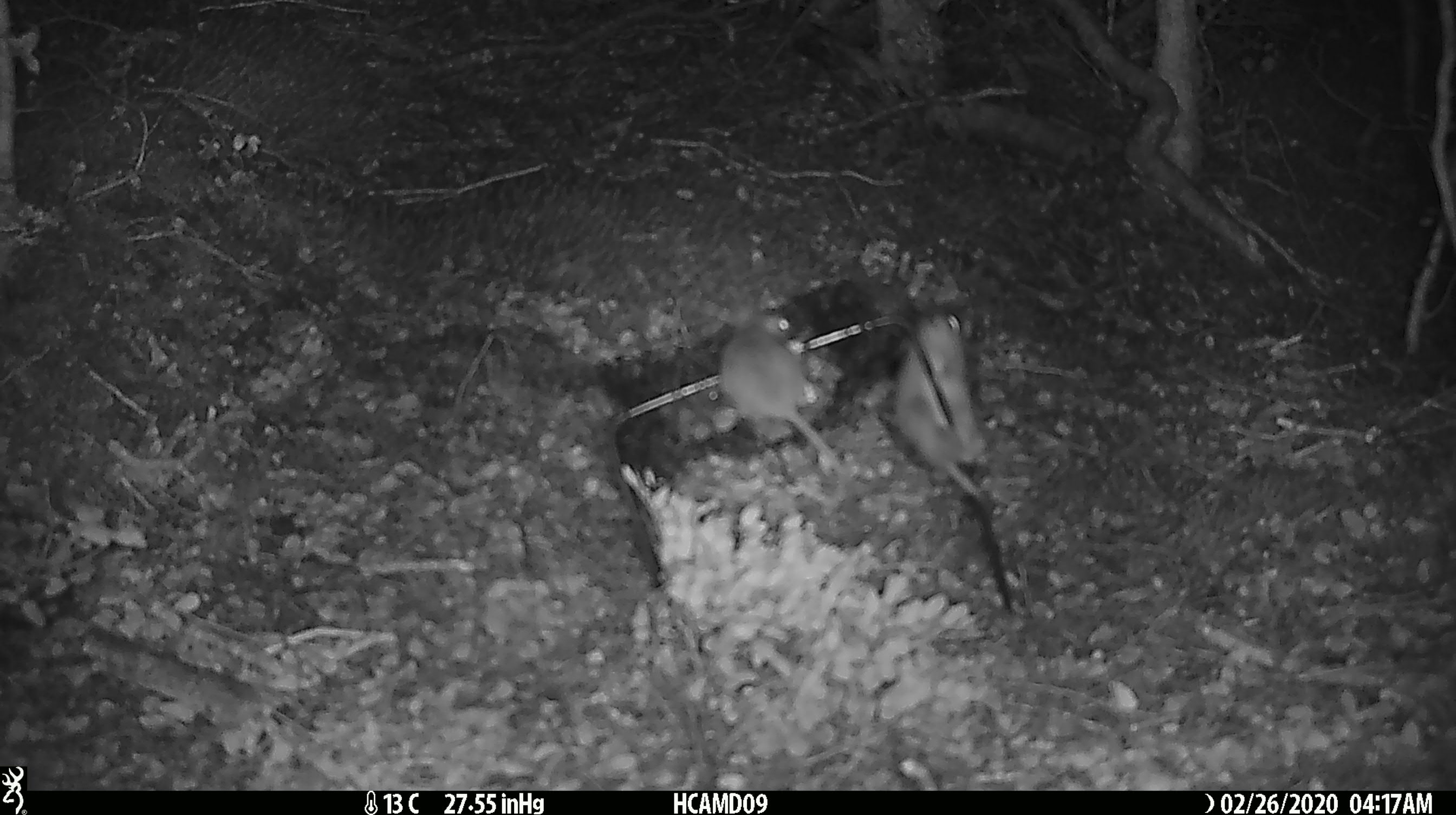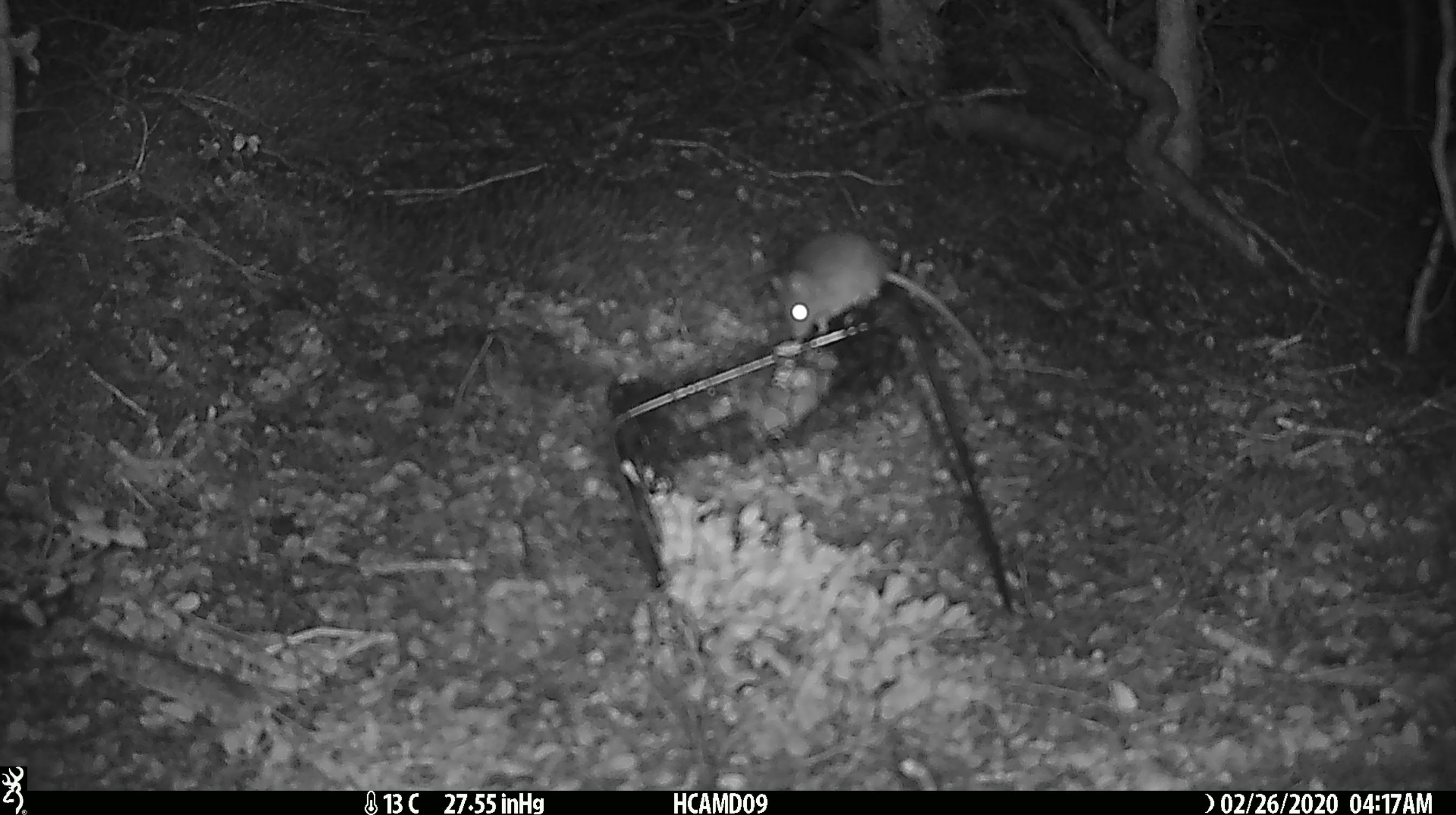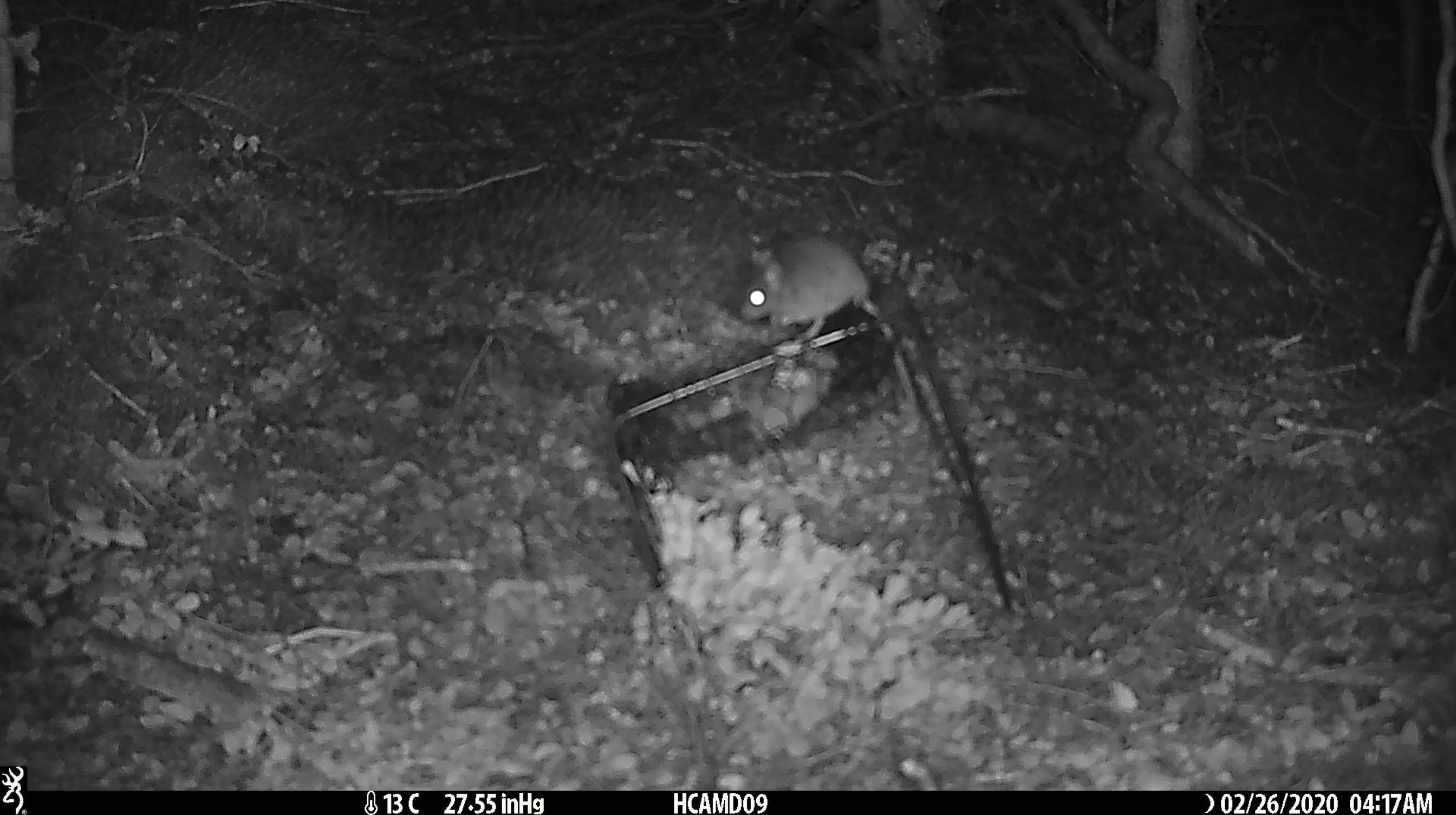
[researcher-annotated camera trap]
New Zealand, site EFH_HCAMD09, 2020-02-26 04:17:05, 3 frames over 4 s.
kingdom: Animalia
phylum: Chordata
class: Mammalia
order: Rodentia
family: Muridae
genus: Mus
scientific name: Mus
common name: mouse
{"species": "mouse (Mus)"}